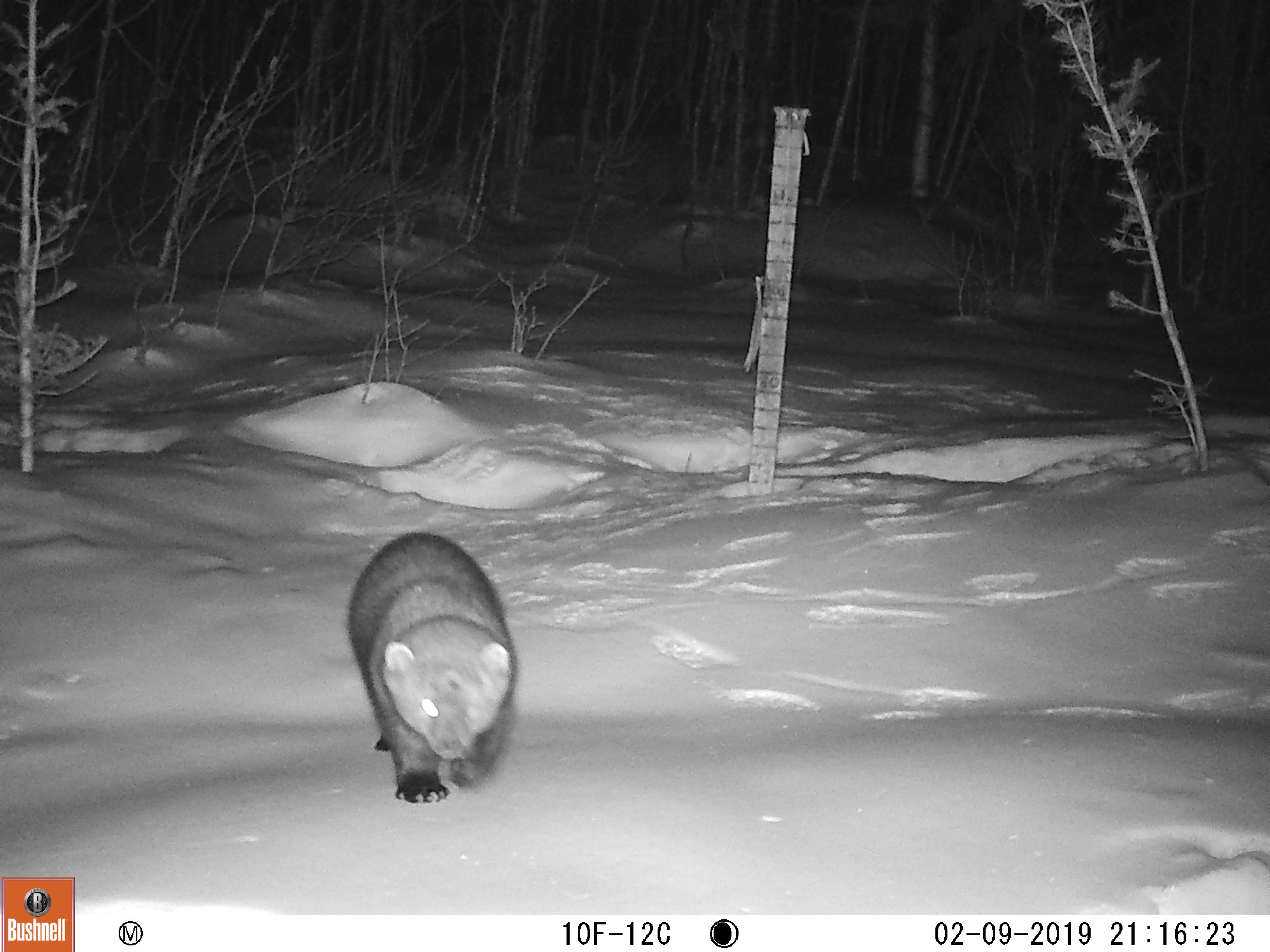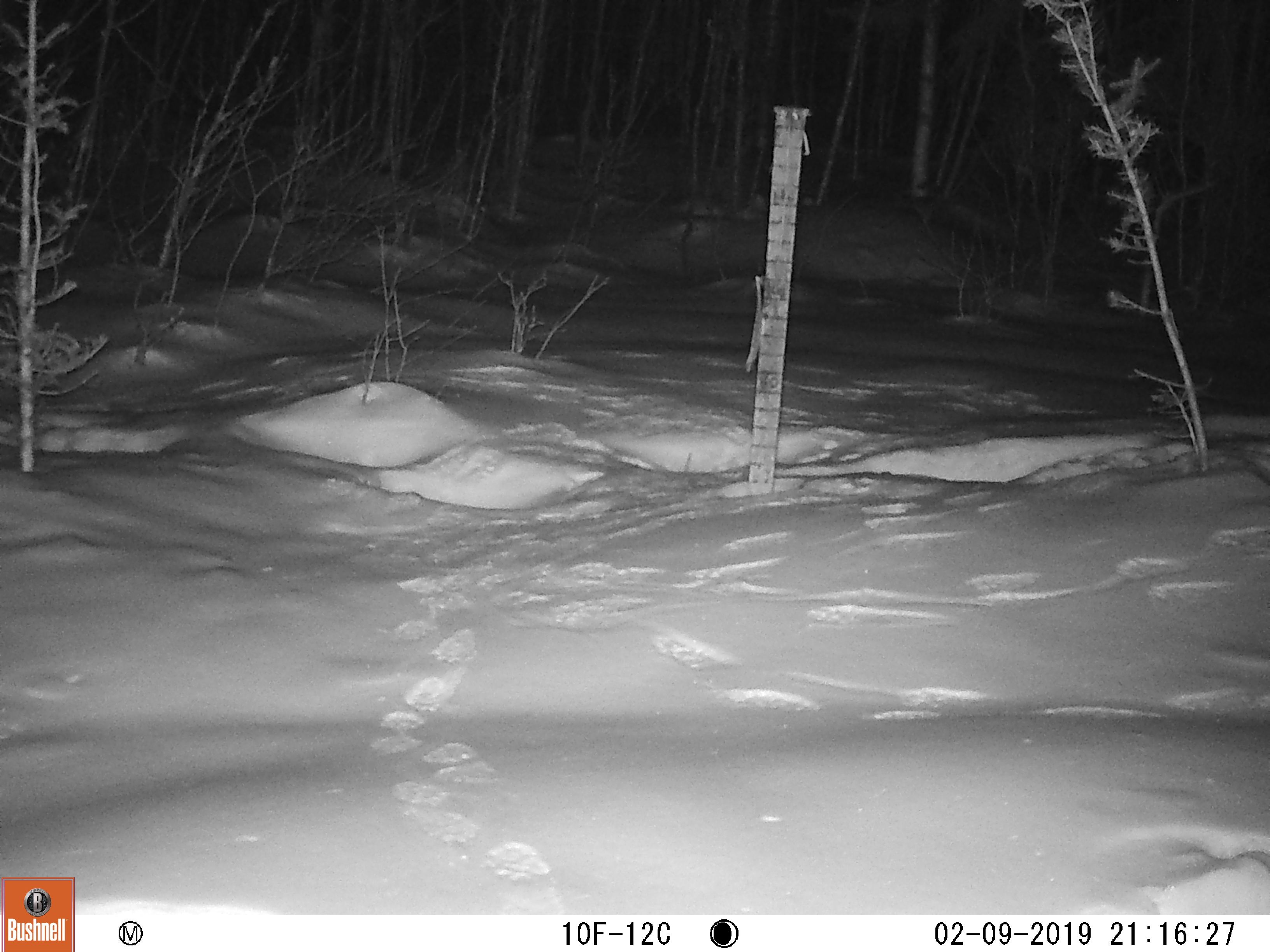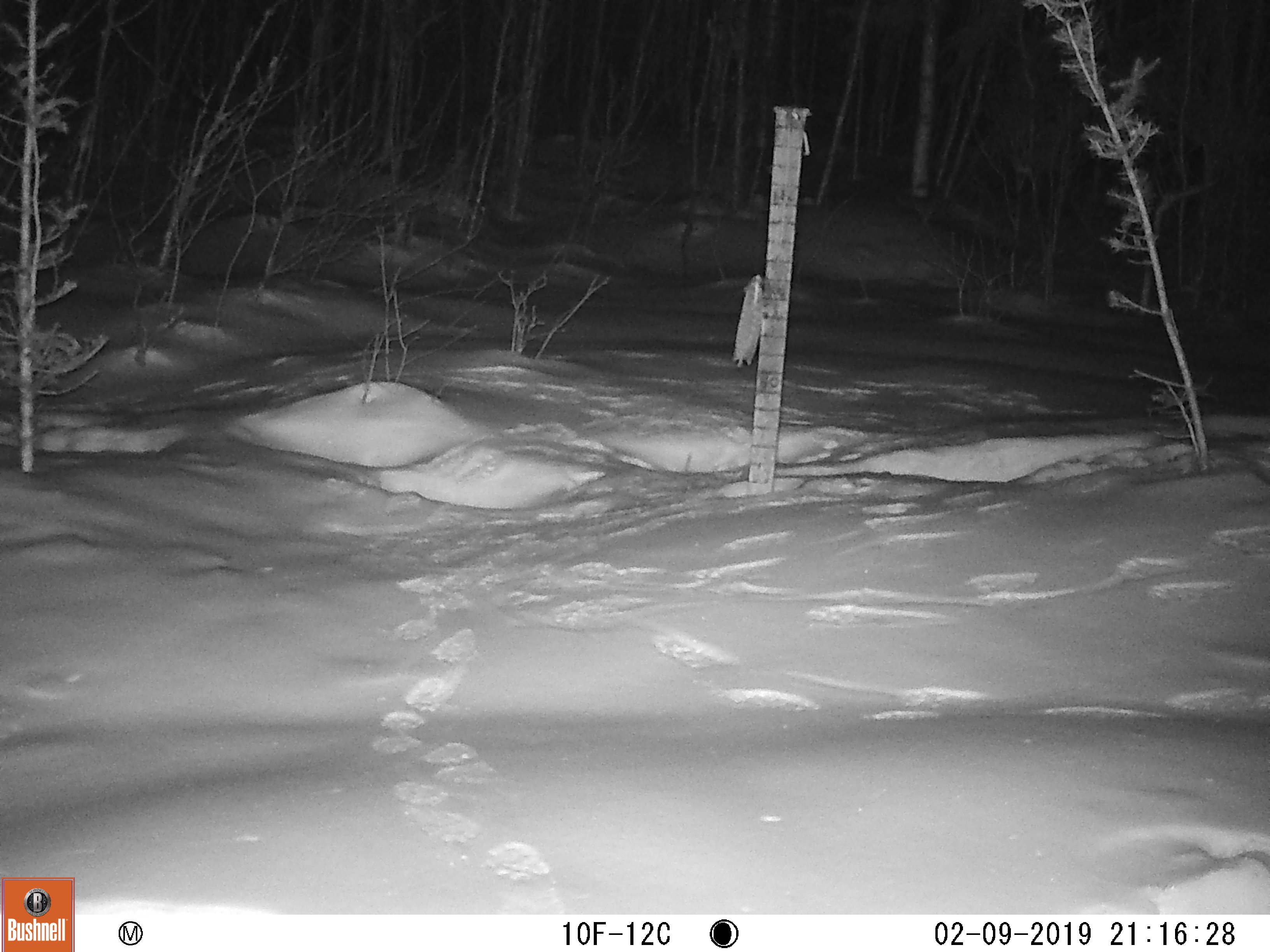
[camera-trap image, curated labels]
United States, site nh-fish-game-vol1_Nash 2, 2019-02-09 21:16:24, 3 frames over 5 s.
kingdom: Animalia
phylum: Chordata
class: Mammalia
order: Carnivora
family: Mustelidae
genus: Pekania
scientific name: Pekania pennanti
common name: fisher